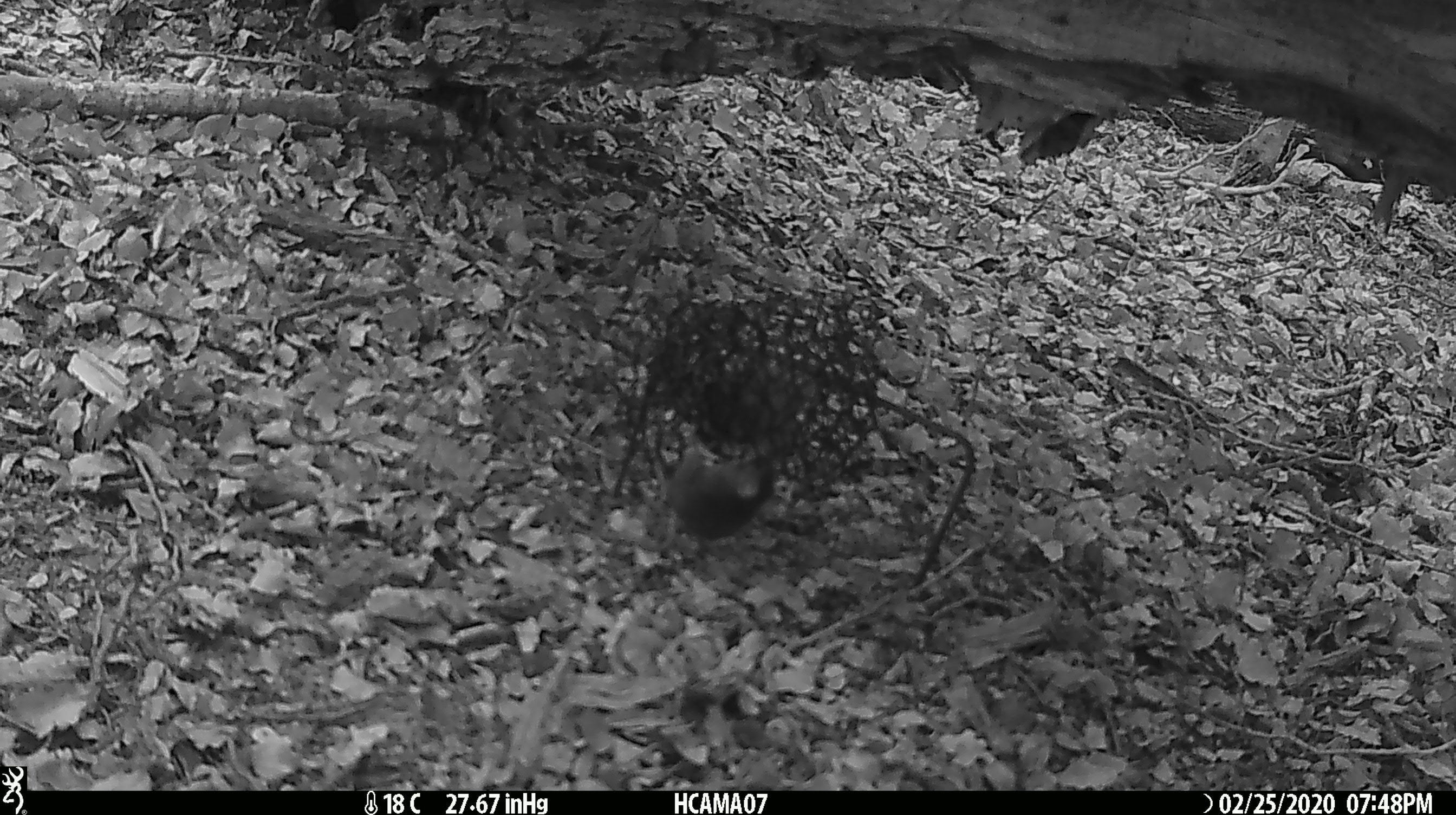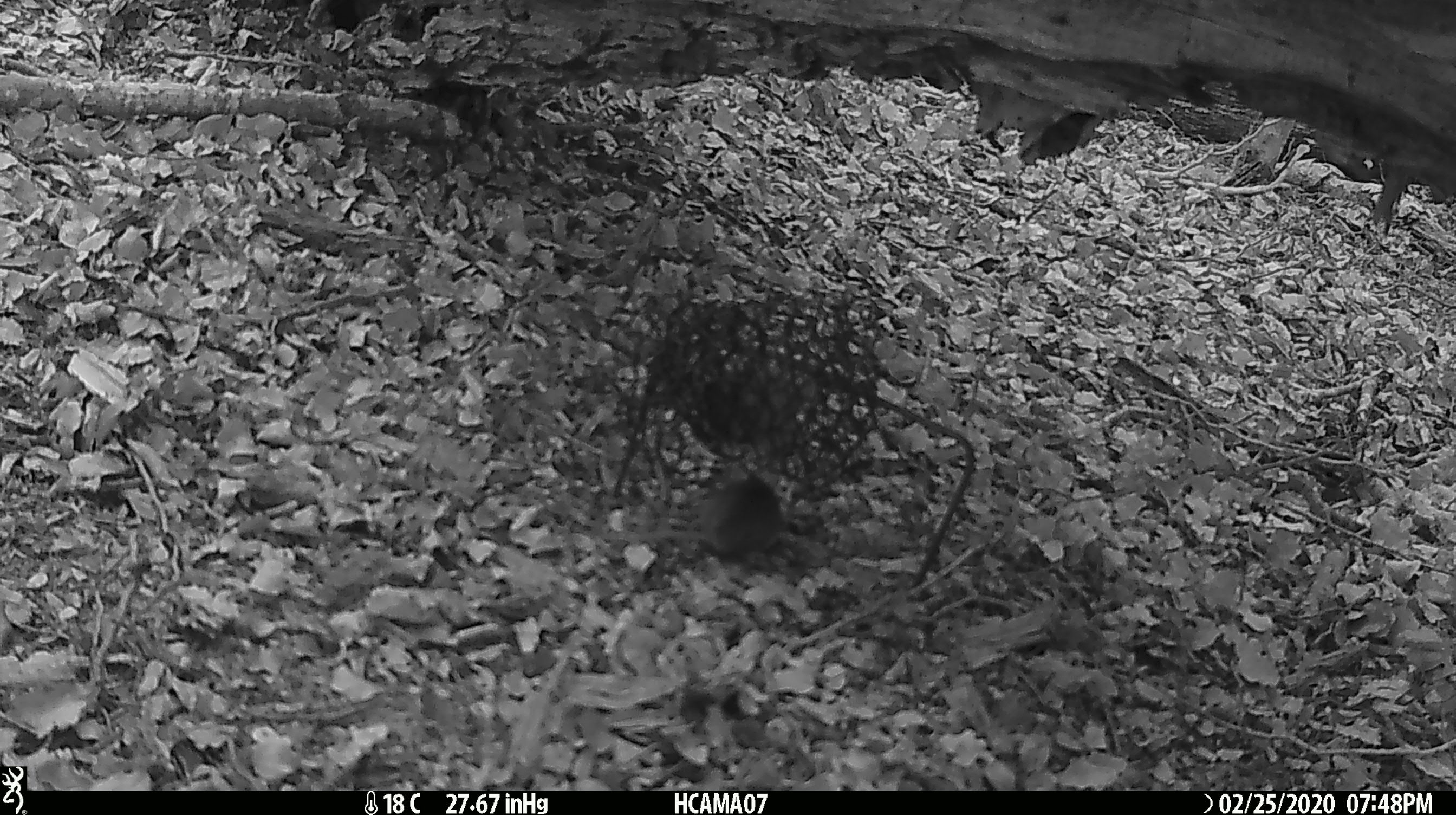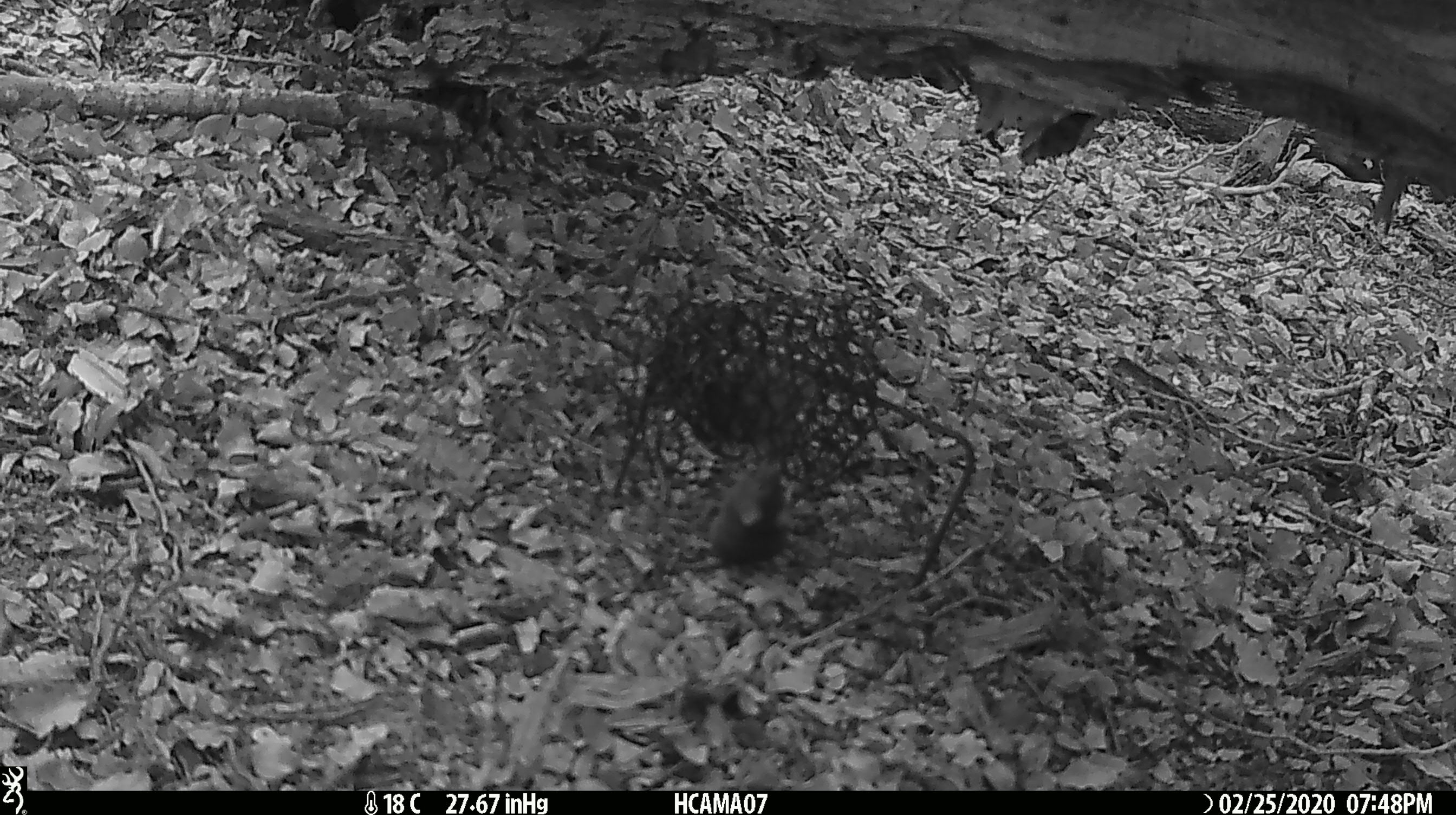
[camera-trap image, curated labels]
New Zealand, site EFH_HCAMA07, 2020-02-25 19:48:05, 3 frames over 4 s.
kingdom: Animalia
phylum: Chordata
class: Mammalia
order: Rodentia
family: Muridae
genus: Mus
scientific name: Mus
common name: mouse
Mouse (Mus).